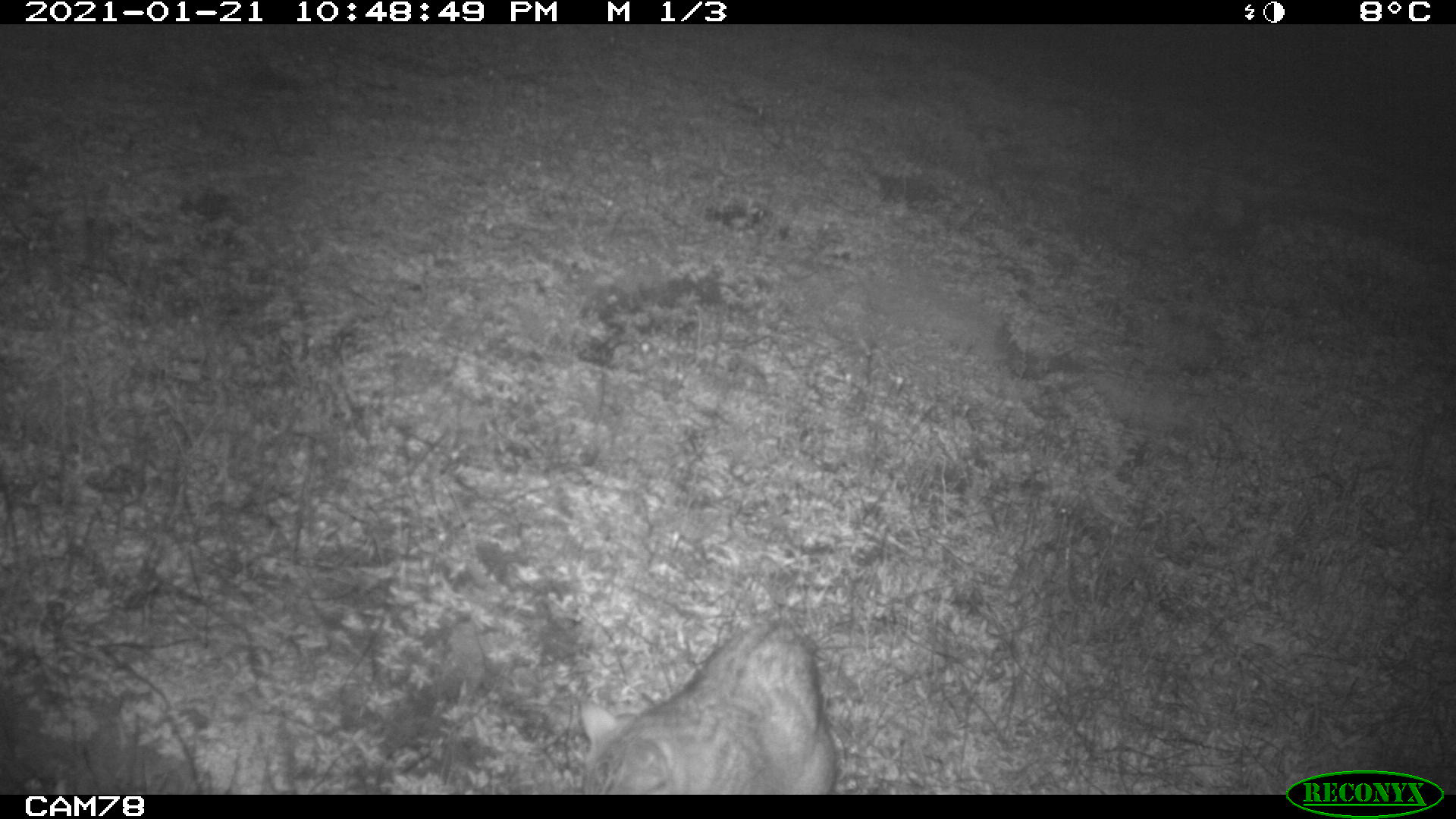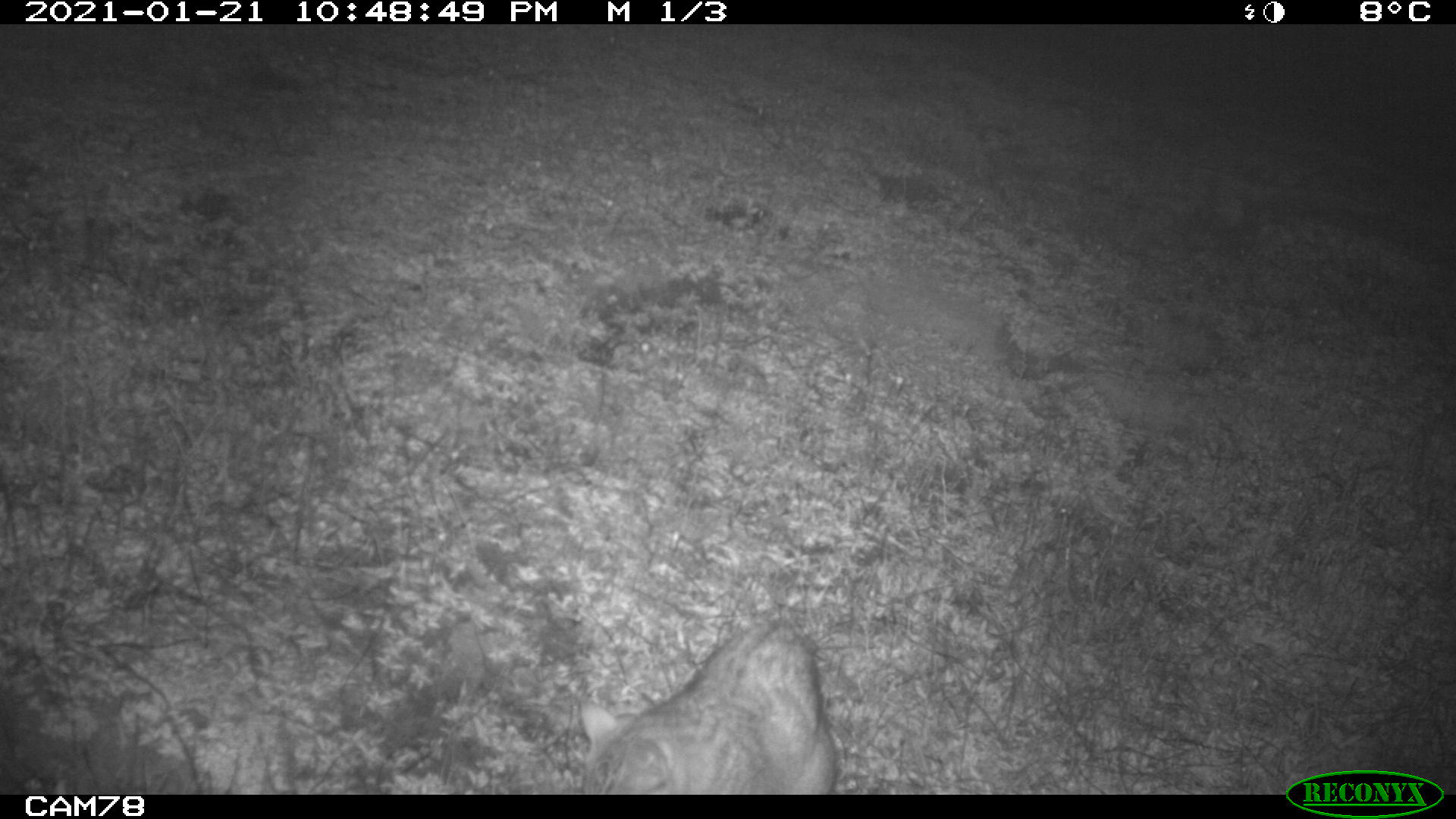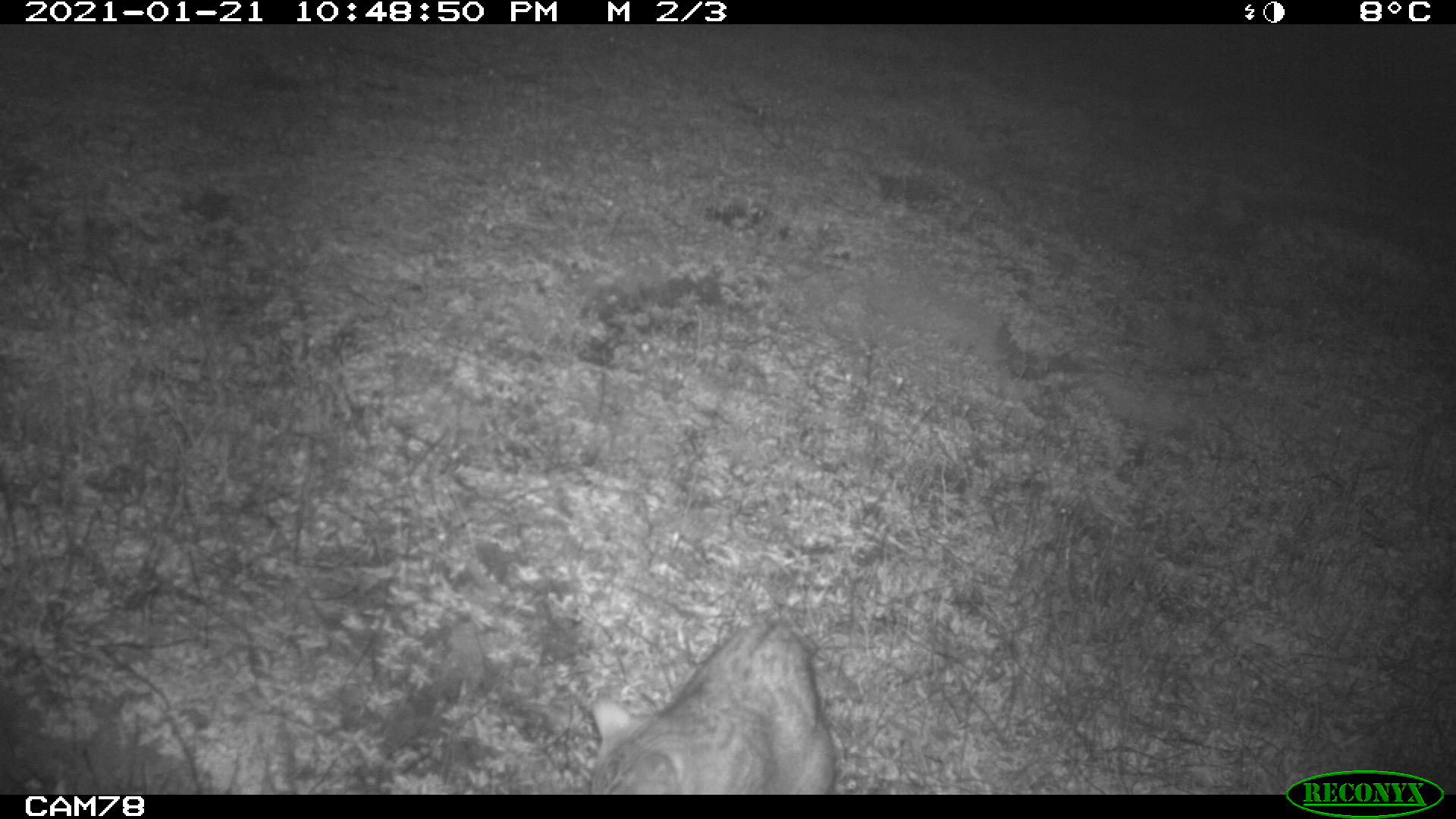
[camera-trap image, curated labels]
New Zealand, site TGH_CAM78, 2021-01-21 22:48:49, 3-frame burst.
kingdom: Animalia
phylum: Chordata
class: Mammalia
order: Carnivora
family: Felidae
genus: Felis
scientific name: Felis catus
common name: domestic cat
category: cat